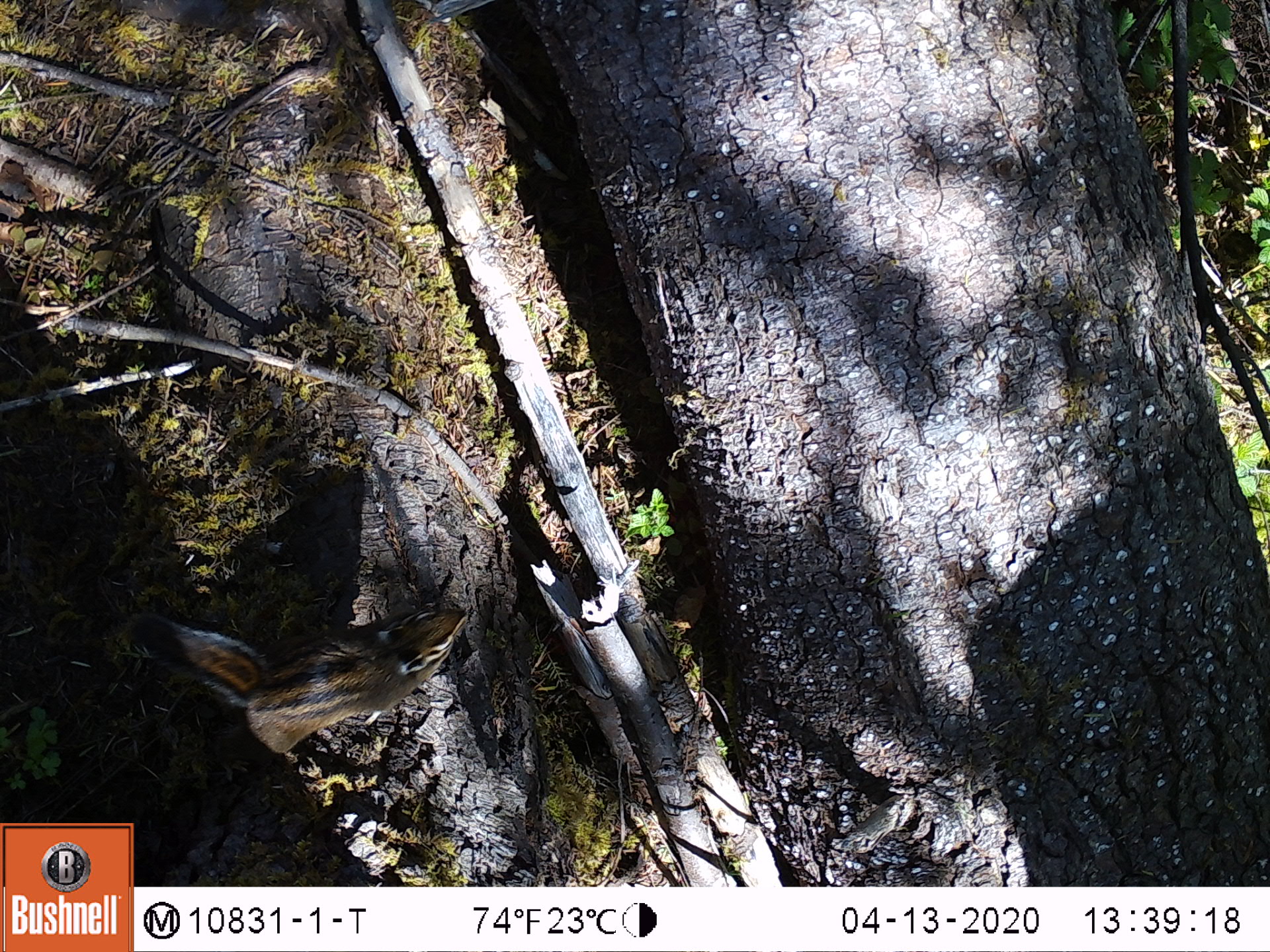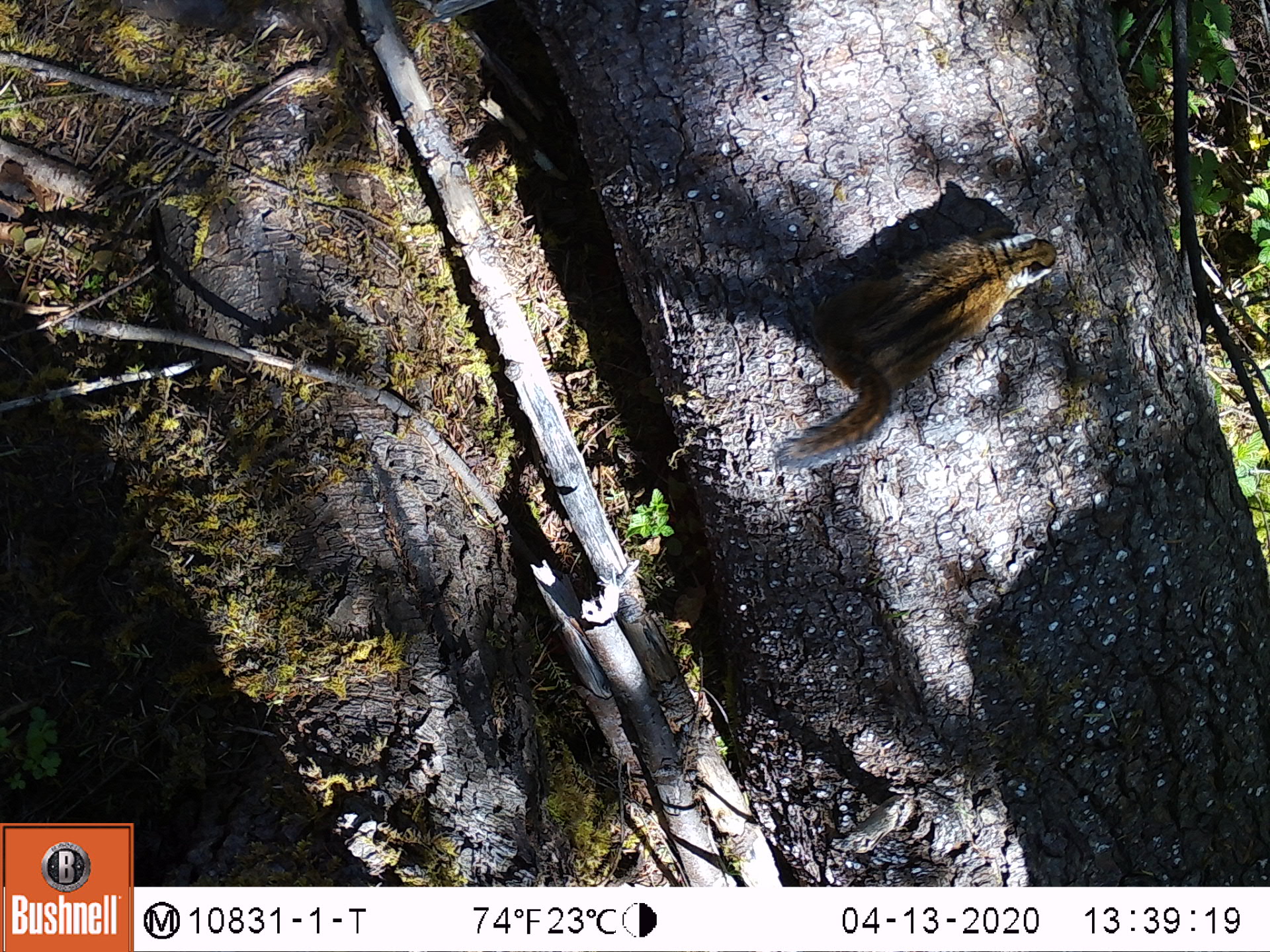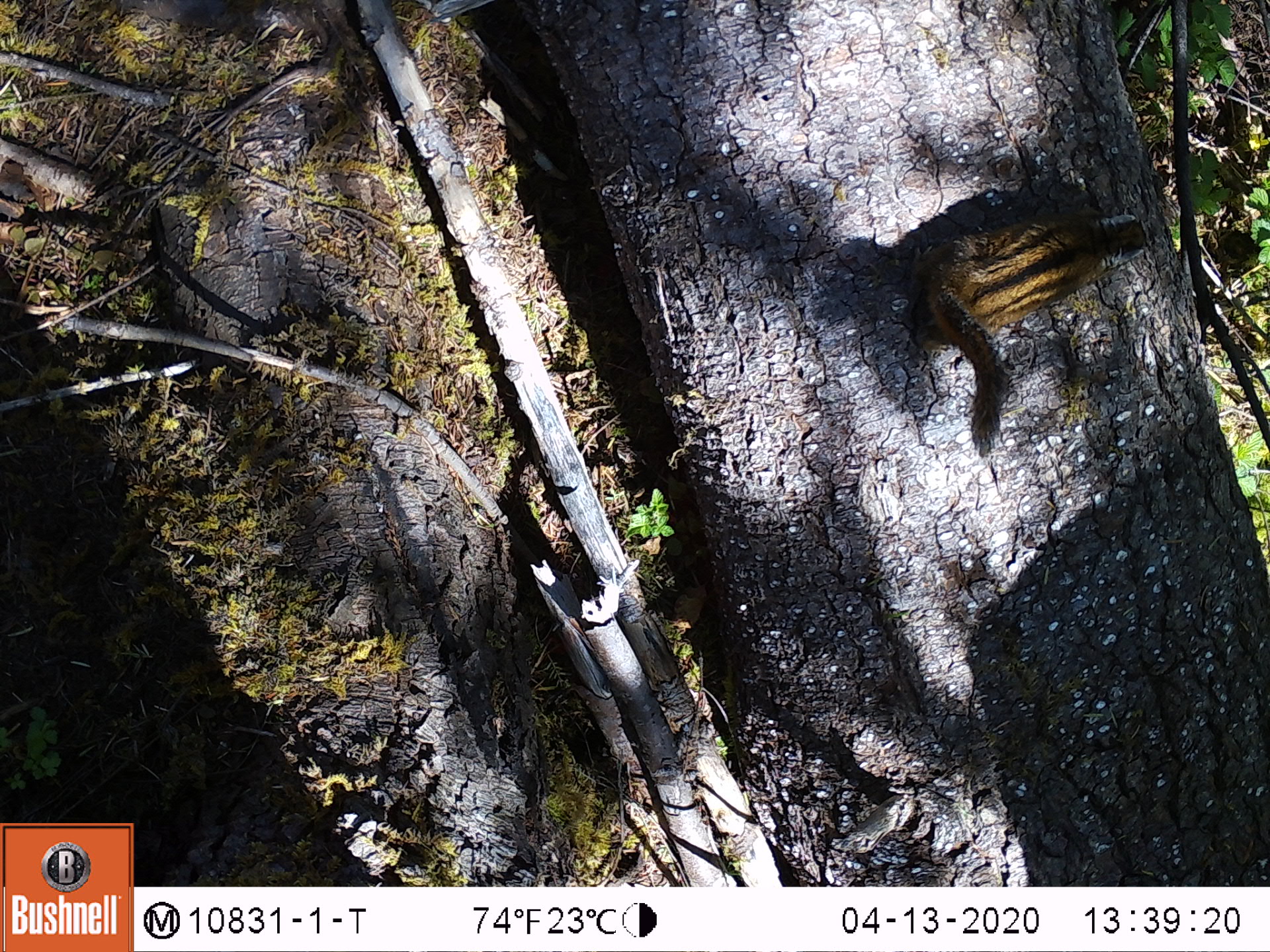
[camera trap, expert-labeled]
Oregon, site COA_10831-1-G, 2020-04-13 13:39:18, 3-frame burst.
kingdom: Animalia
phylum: Chordata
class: Mammalia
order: Rodentia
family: Sciuridae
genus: Neotamias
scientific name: Neotamias townsendii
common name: townsend's chipmunk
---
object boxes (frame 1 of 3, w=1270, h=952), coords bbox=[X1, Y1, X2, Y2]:
townsend's chipmunk: bbox=[122, 591, 477, 770]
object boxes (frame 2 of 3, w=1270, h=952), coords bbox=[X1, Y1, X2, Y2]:
townsend's chipmunk: bbox=[763, 230, 1065, 481]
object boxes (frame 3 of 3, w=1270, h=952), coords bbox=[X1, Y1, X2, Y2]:
townsend's chipmunk: bbox=[887, 188, 1158, 466]